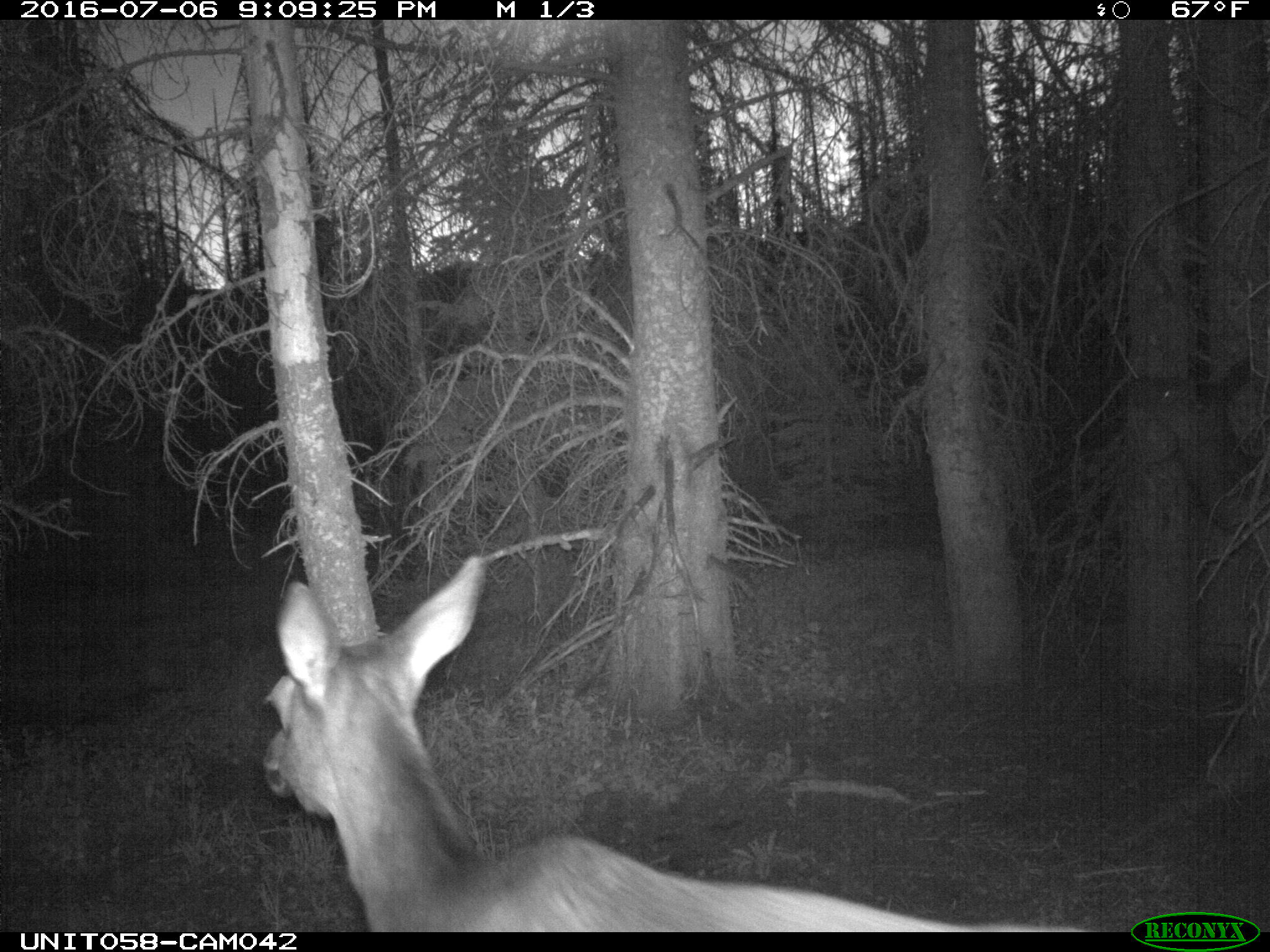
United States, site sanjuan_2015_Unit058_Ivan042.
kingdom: Animalia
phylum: Chordata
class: Mammalia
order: Artiodactyla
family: Cervidae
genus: Cervus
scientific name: Cervus elaphus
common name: red deer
Cervus elaphus (red deer).